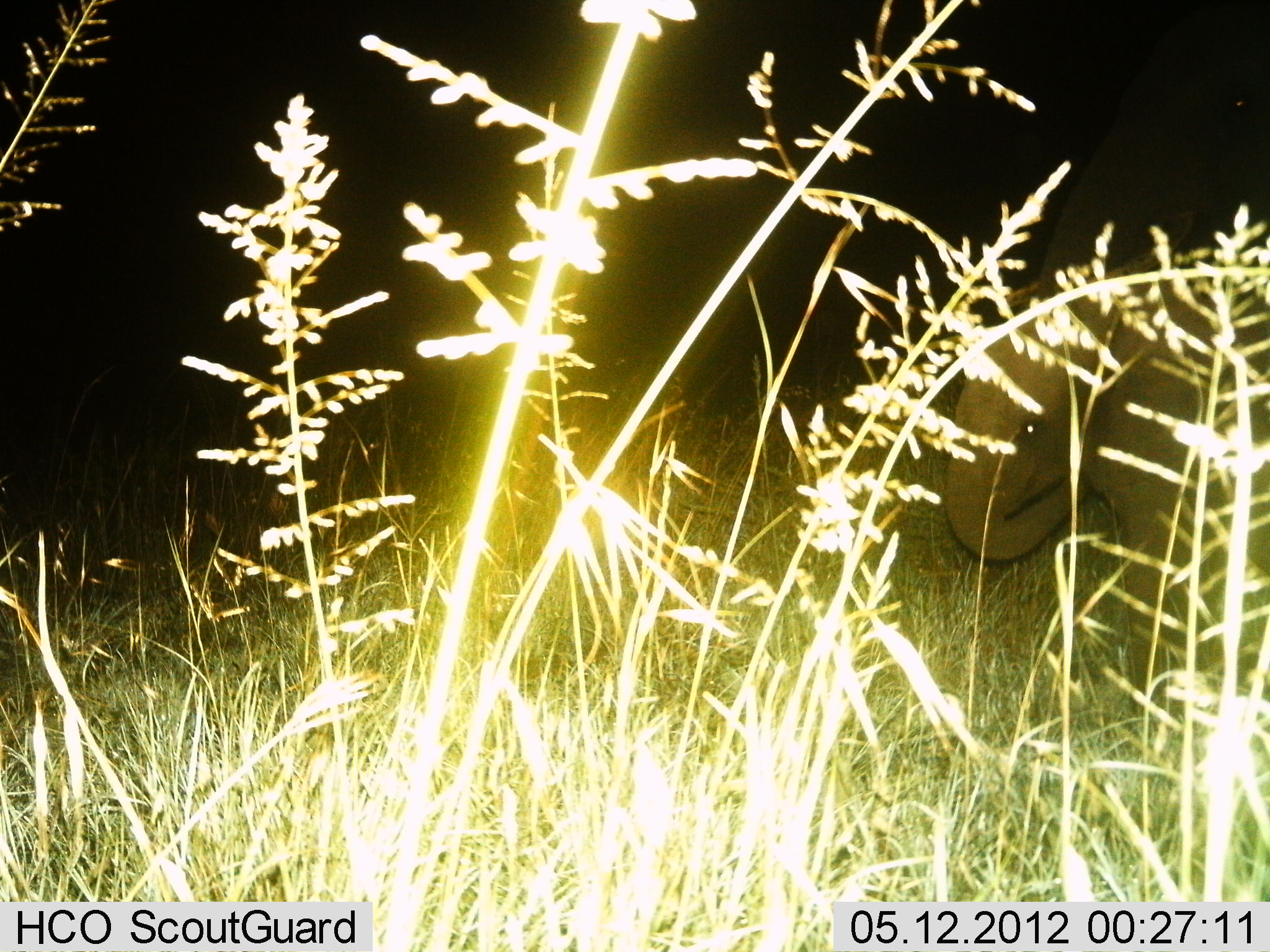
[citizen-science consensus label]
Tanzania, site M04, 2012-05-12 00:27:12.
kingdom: Animalia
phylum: Chordata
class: Mammalia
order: Proboscidea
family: Elephantidae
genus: Loxodonta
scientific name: Loxodonta africana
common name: african bush elephant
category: elephant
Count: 1.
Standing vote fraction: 62%.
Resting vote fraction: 0%.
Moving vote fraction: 8%.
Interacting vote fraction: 0%.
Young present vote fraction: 58%.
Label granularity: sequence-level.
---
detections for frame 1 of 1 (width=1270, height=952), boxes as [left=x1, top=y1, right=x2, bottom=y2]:
animal: [left=943, top=272, right=1270, bottom=724]; [left=1042, top=0, right=1270, bottom=270]